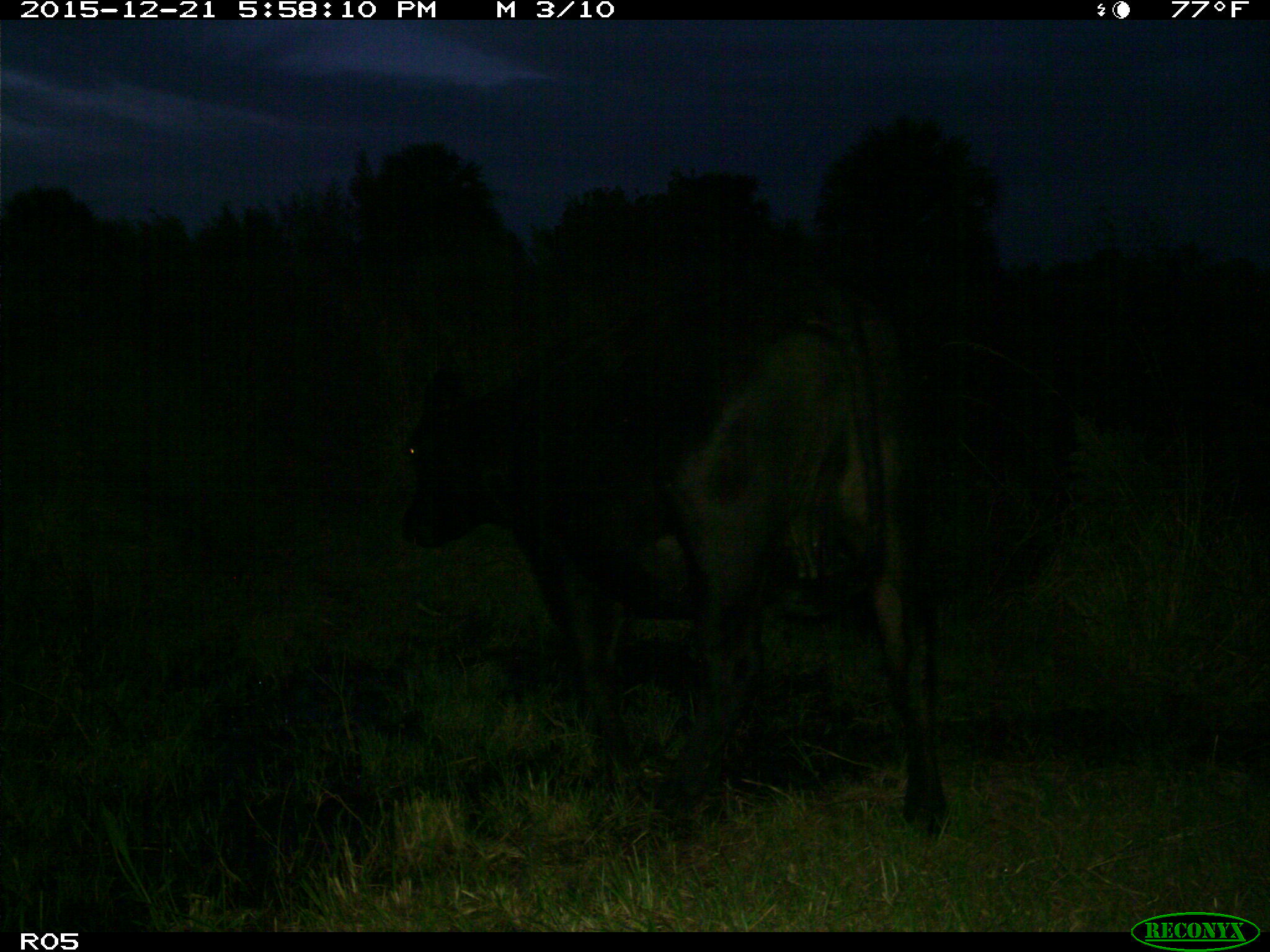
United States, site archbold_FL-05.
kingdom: Animalia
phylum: Chordata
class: Mammalia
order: Artiodactyla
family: Bovidae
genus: Bos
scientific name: Bos taurus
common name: domestic cow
Bos taurus (domestic cow).